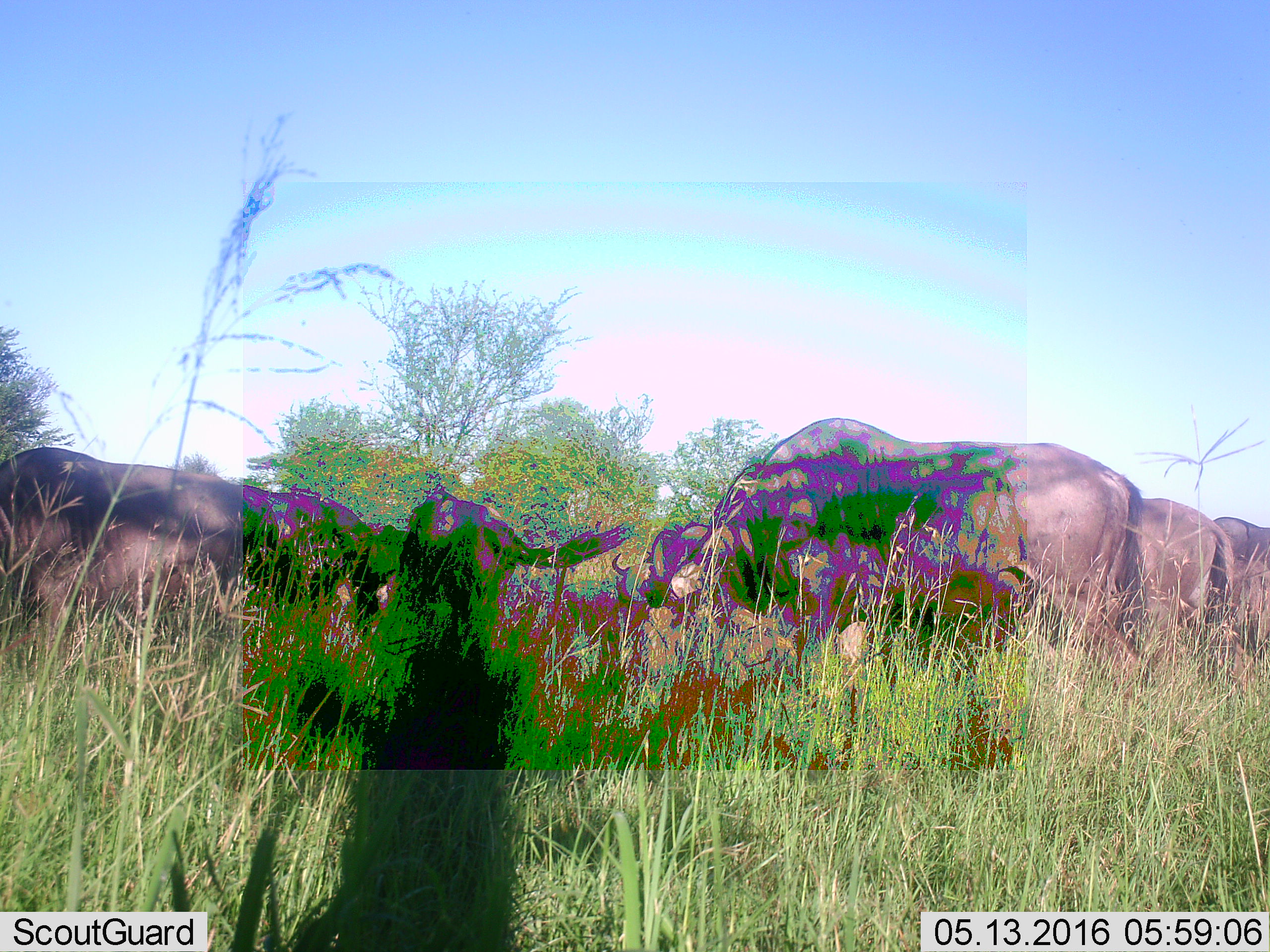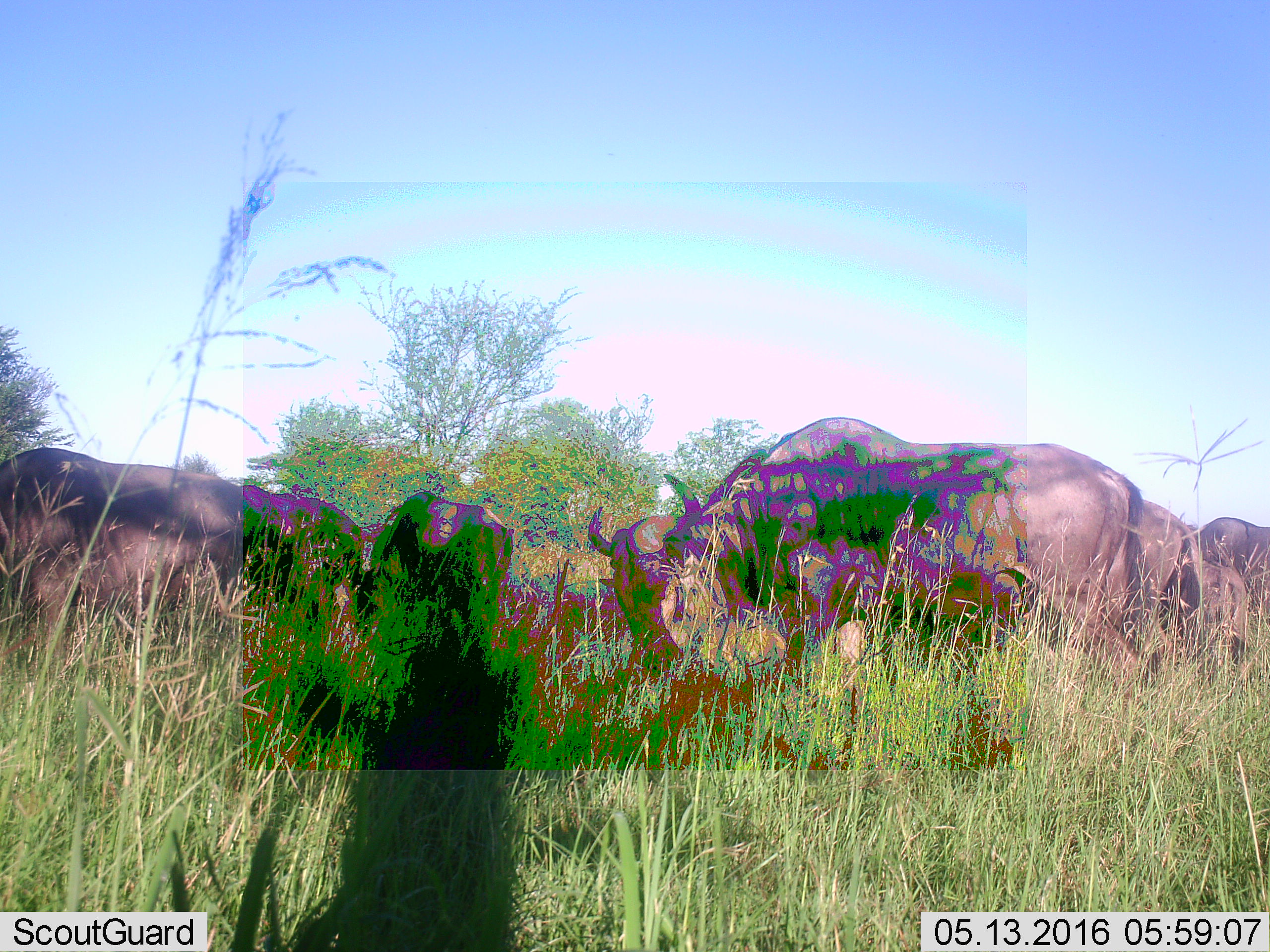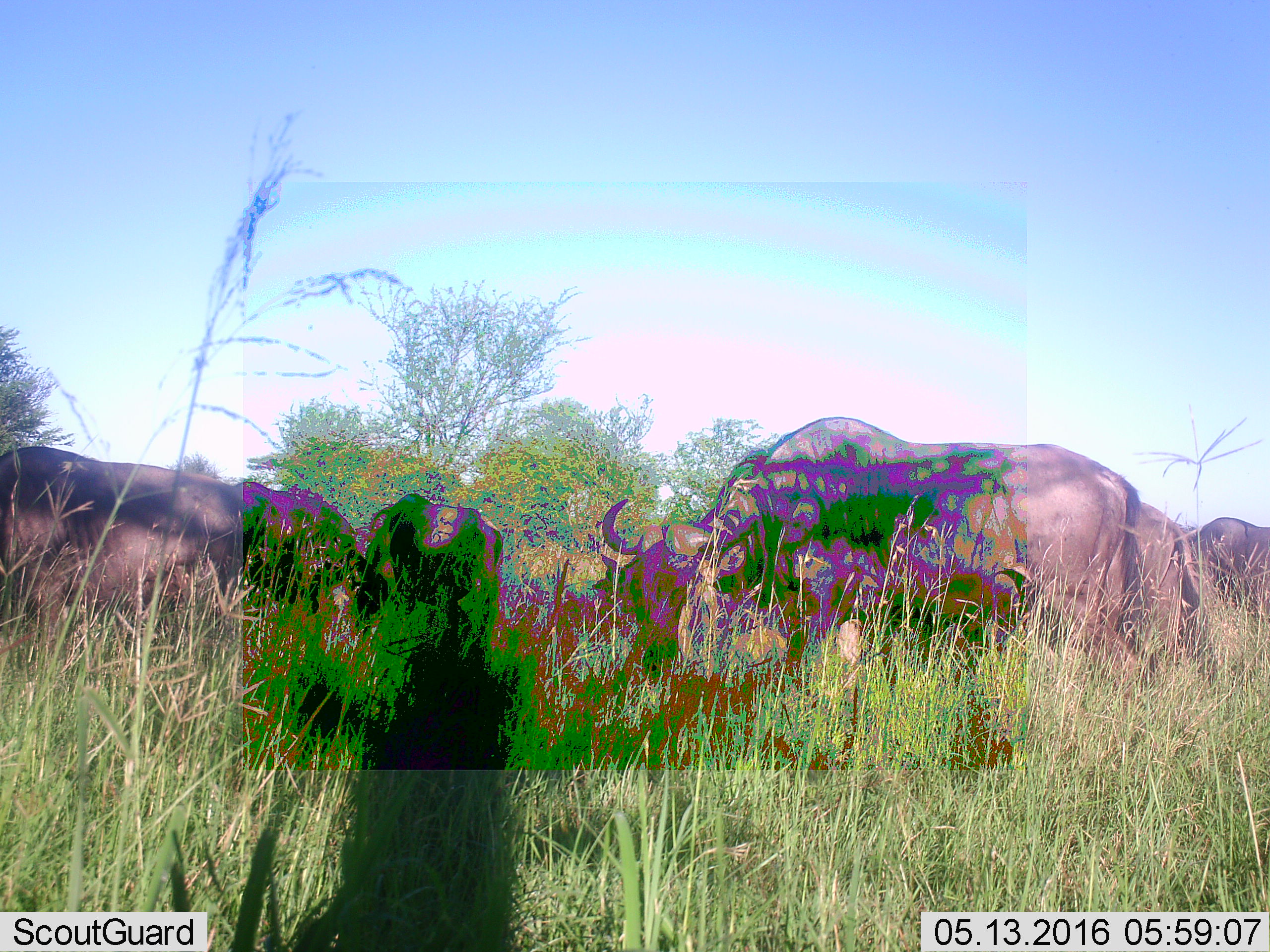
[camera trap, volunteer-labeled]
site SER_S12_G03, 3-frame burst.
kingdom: Animalia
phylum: Chordata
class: Mammalia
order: Artiodactyla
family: Bovidae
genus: Connochaetes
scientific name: Connochaetes taurinus taurinus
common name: blue wildebeest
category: wildebeestblue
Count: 6.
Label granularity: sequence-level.